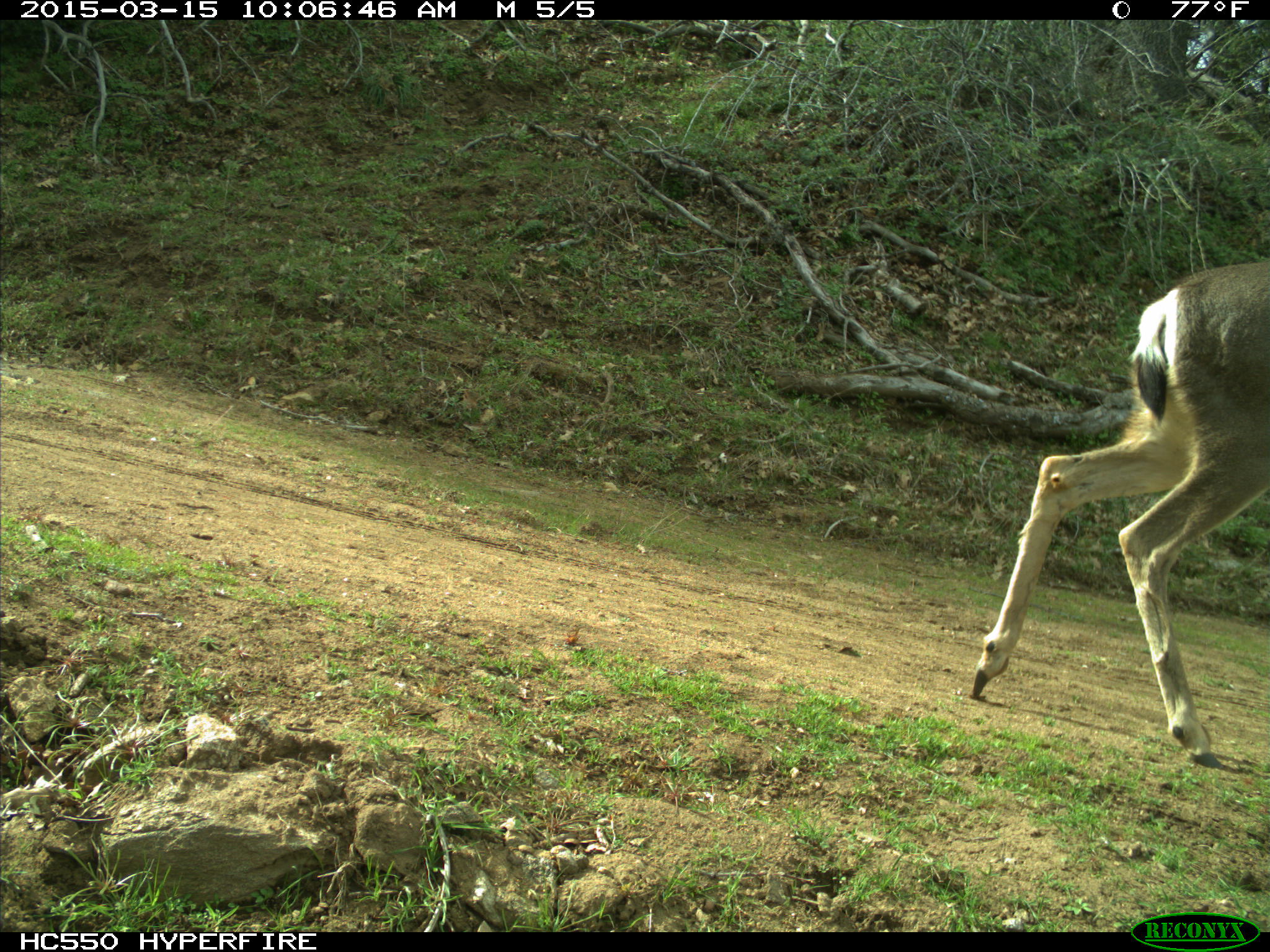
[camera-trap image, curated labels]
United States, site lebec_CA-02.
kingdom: Animalia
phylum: Chordata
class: Mammalia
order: Artiodactyla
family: Cervidae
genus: Odocoileus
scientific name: Odocoileus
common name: deer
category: unidentified deer